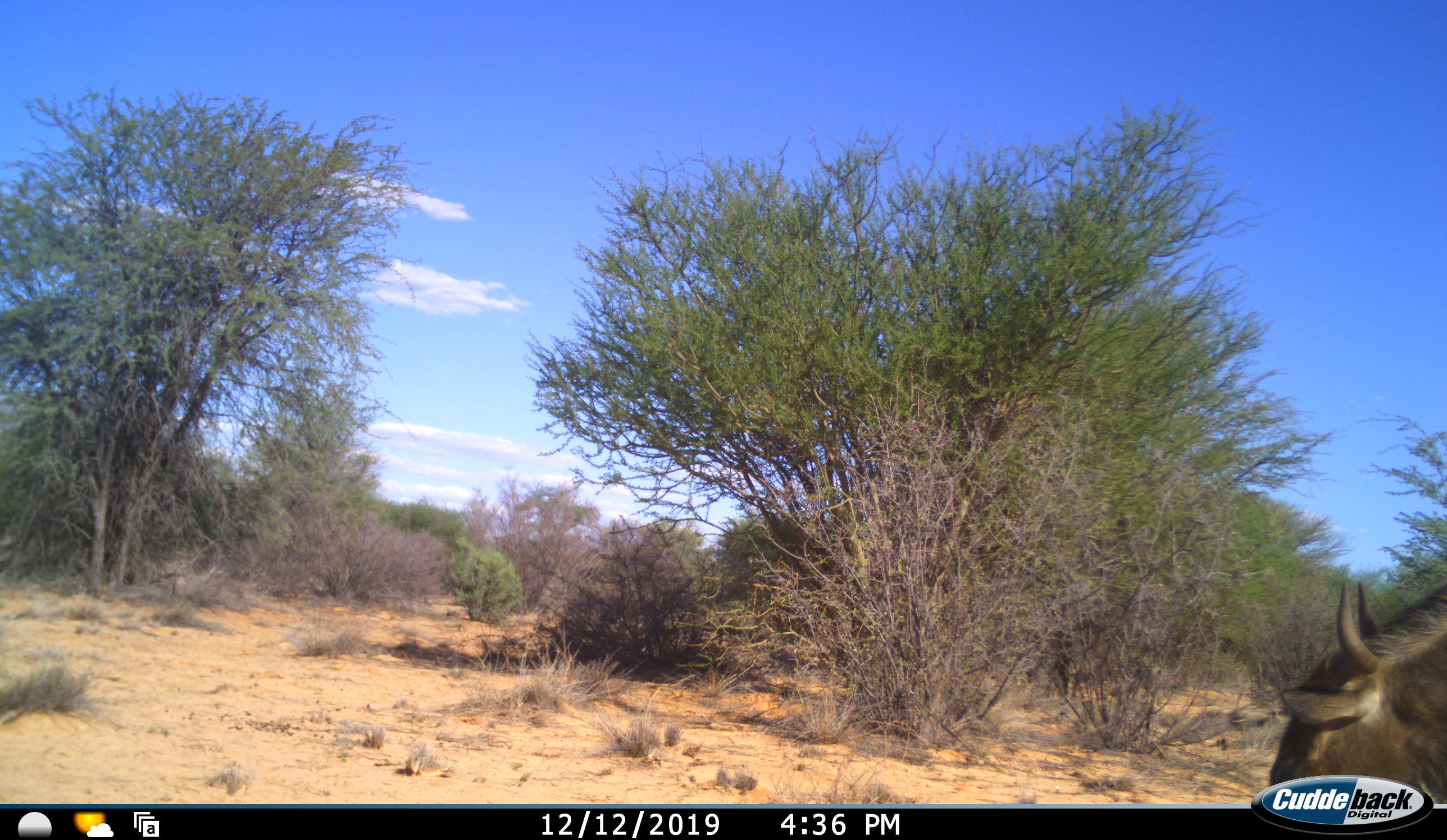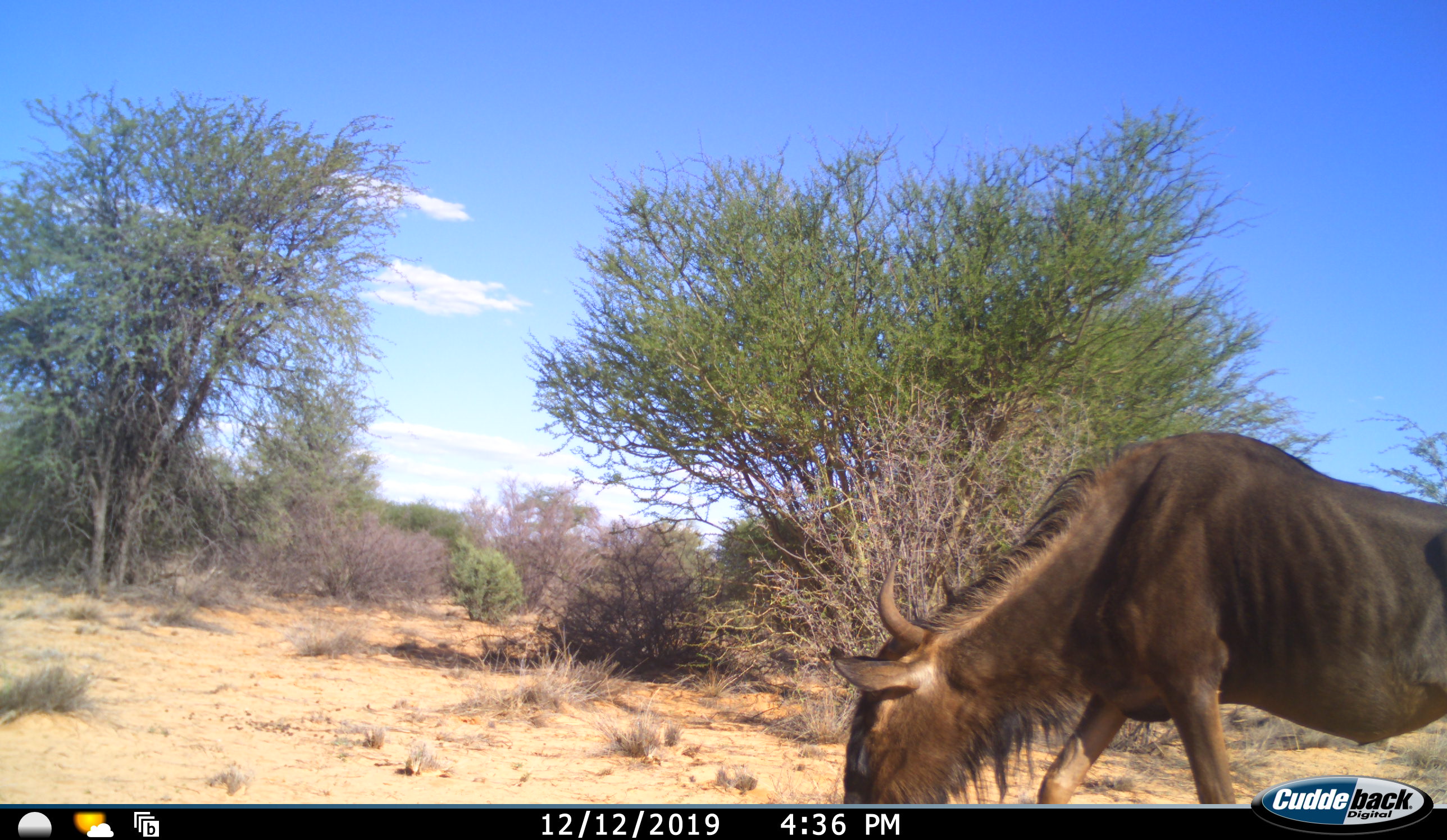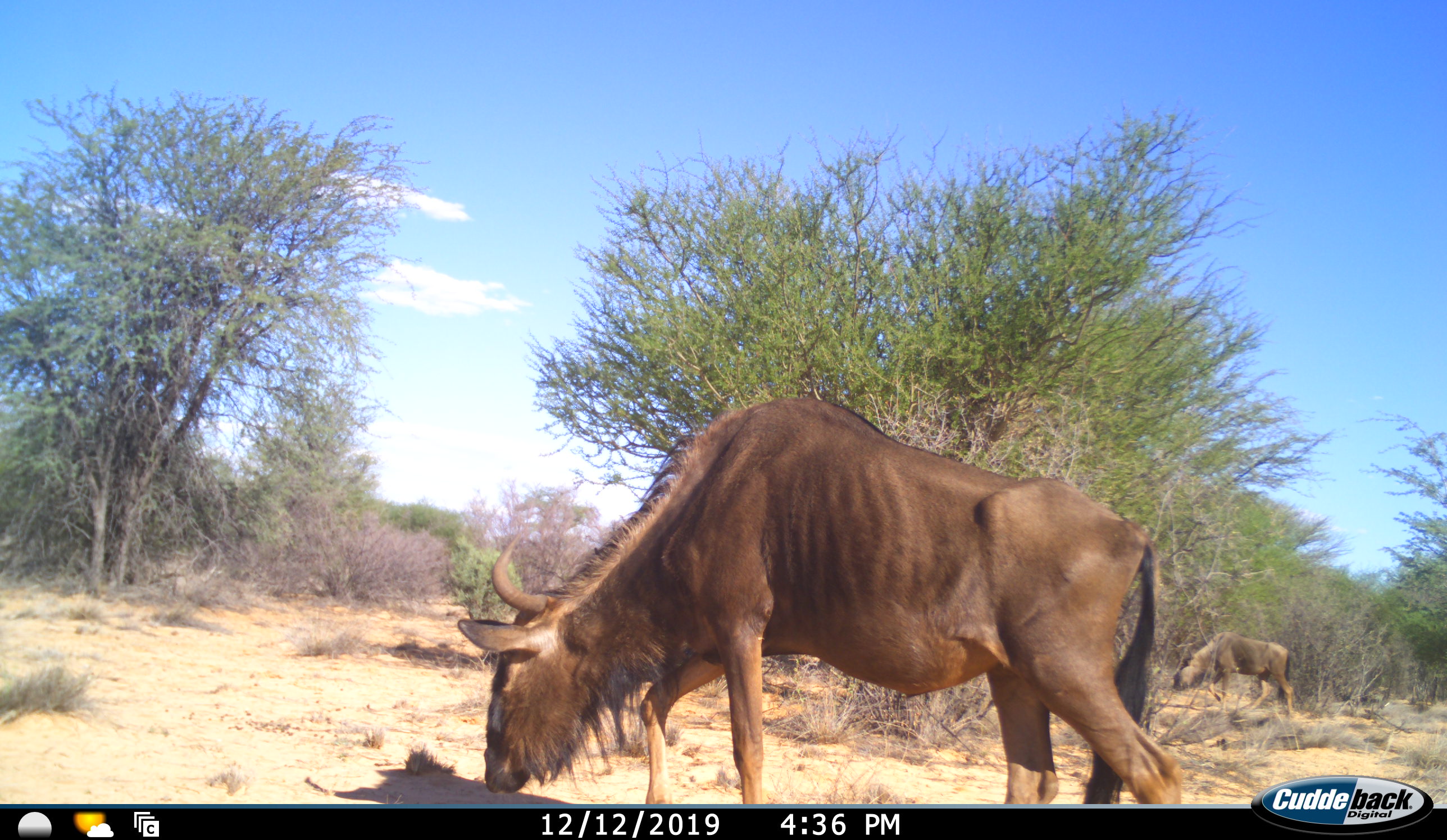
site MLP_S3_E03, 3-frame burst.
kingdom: Animalia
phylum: Chordata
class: Mammalia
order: Artiodactyla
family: Bovidae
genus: Connochaetes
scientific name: Connochaetes taurinus taurinus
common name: blue wildebeest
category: wildebeestblue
Wildebeestblue (blue wildebeest) (Connochaetes taurinus taurinus), count 2. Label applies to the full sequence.